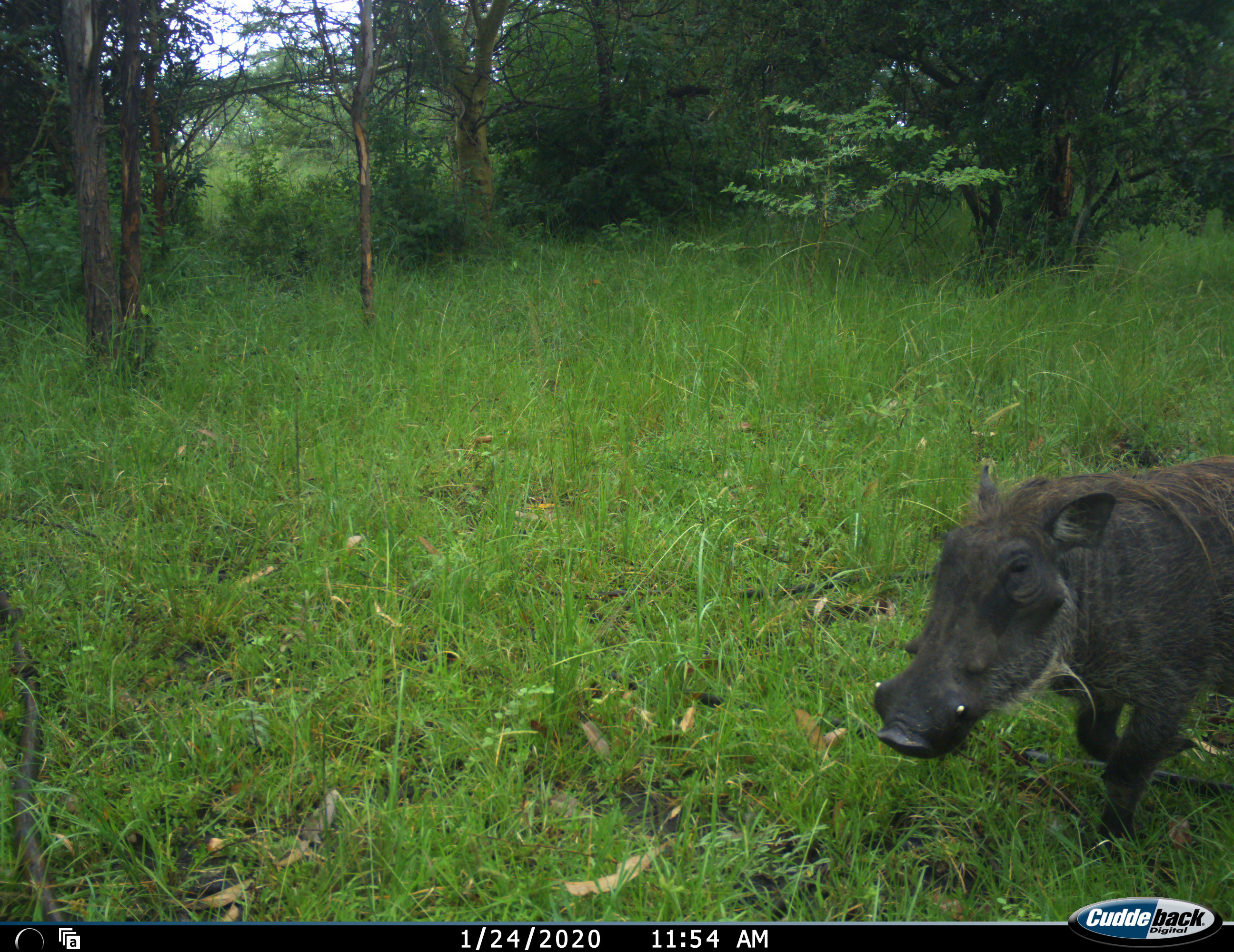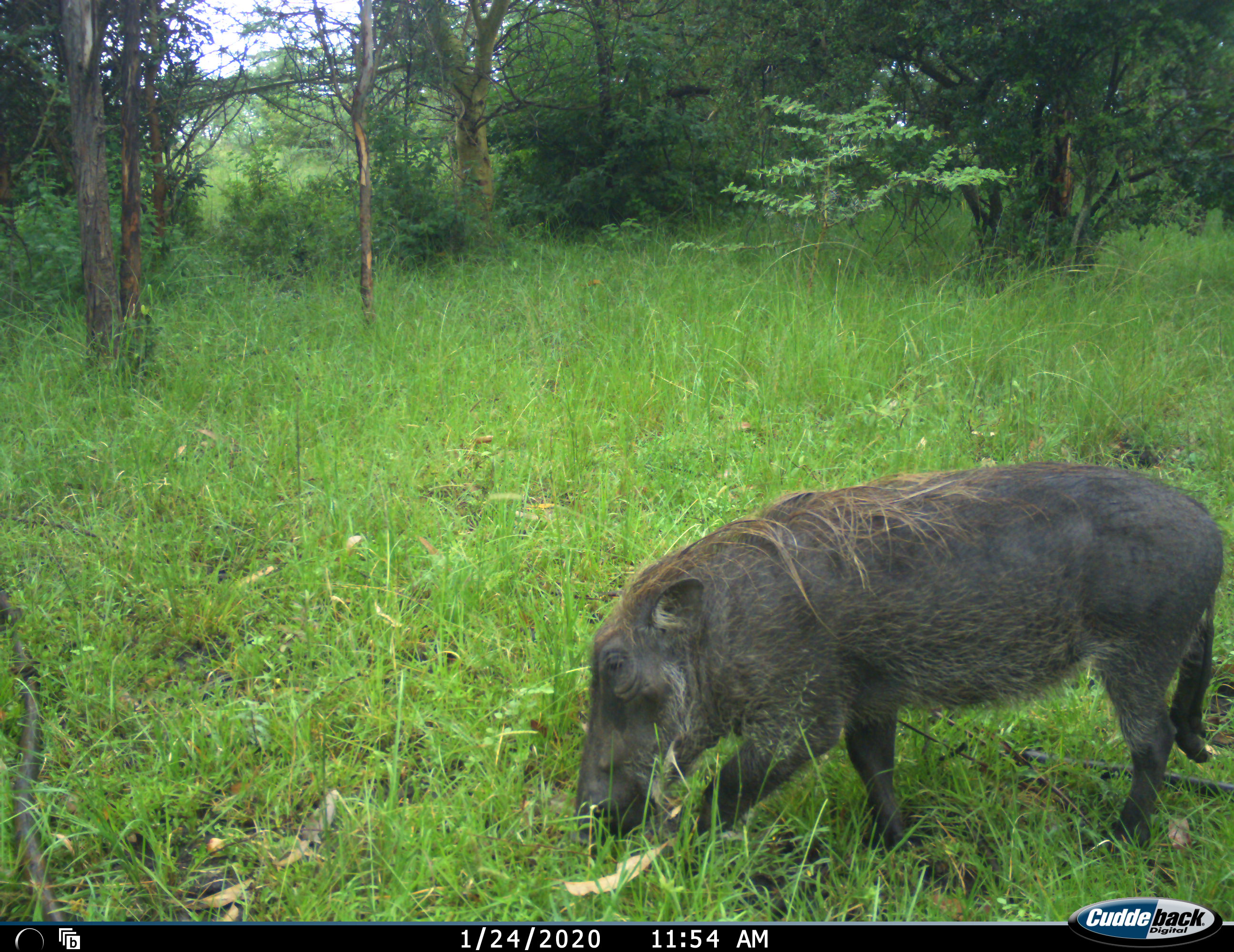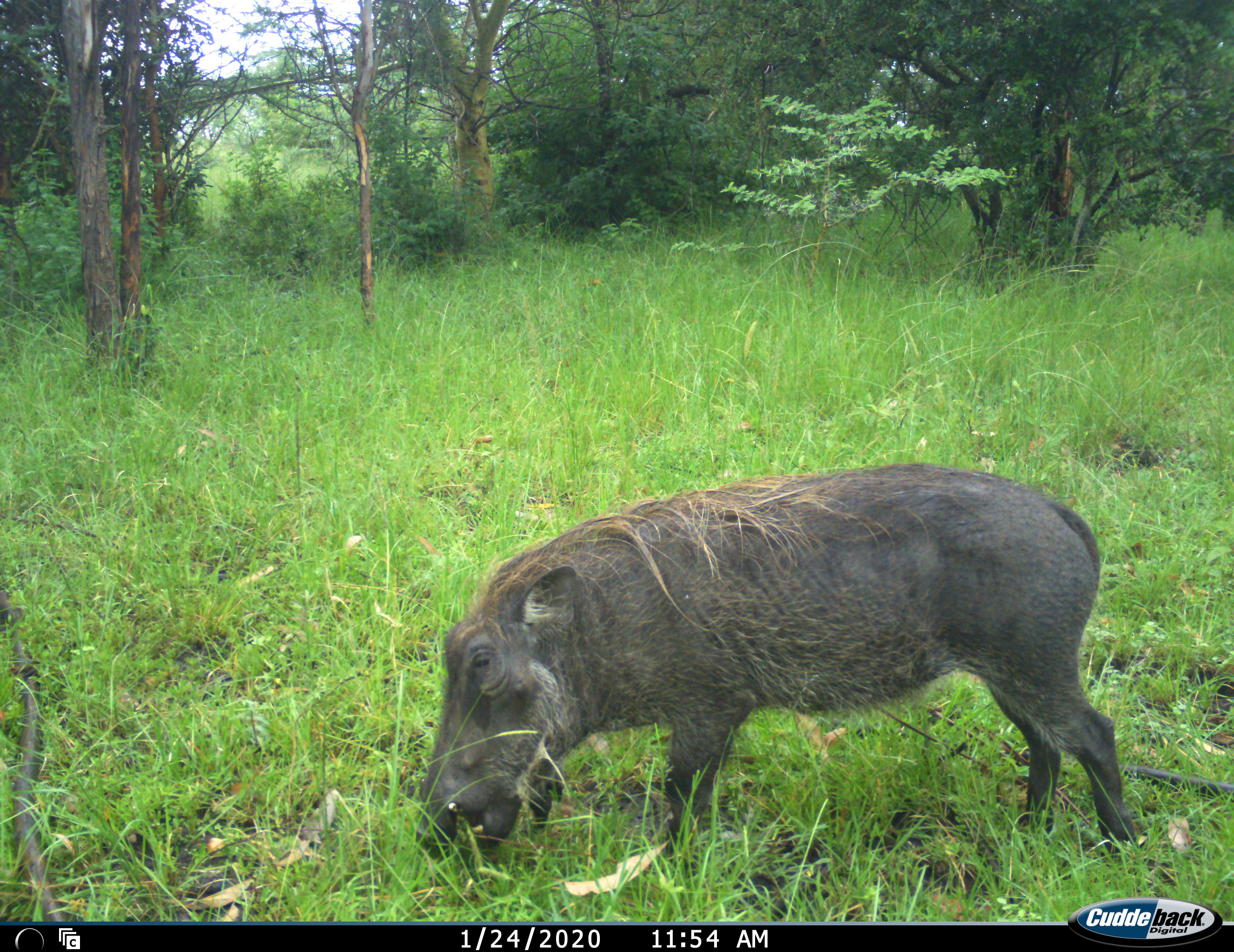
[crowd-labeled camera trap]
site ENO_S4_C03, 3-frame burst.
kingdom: Animalia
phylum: Chordata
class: Mammalia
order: Artiodactyla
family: Suidae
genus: Phacochoerus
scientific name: Phacochoerus africanus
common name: warthog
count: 1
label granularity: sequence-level